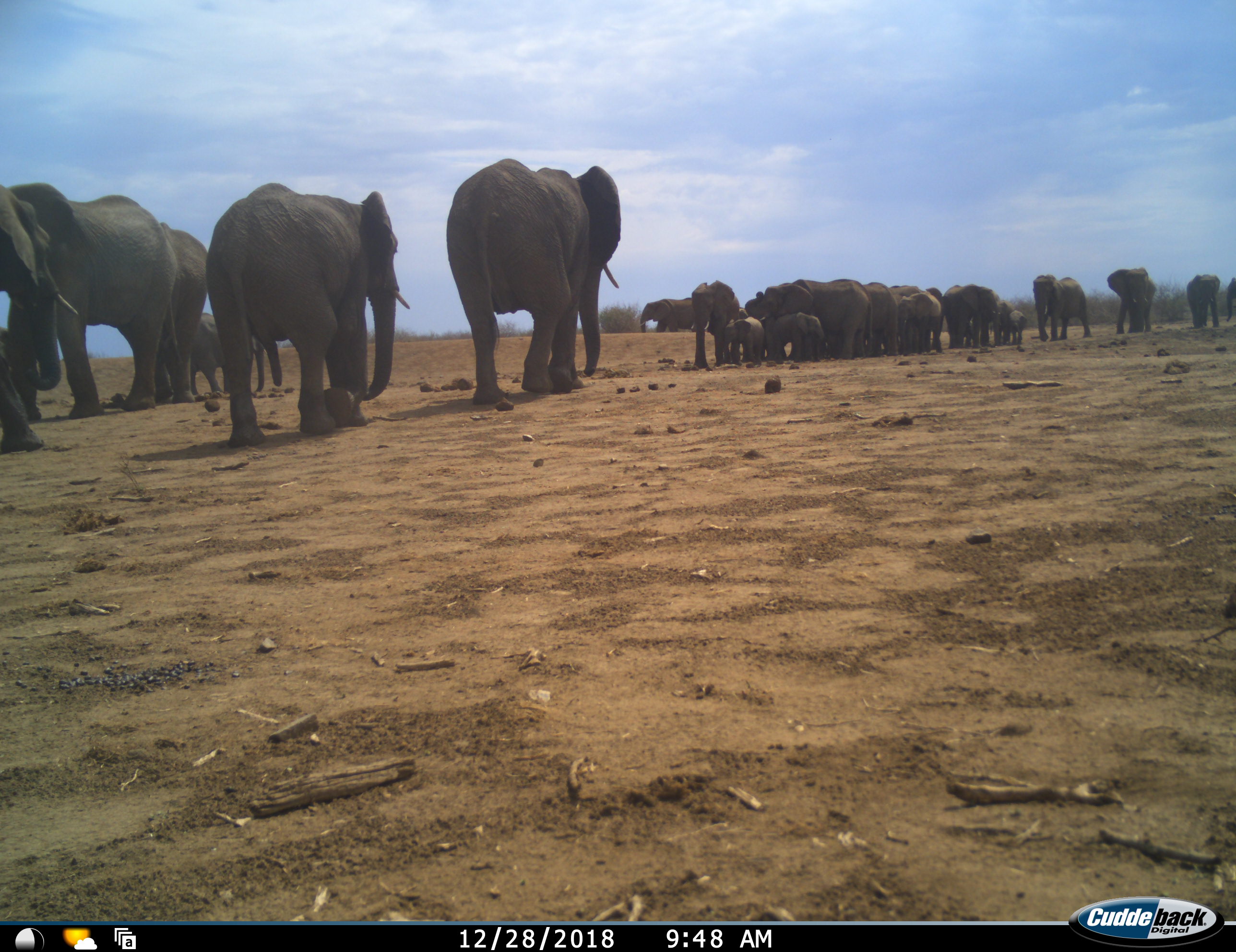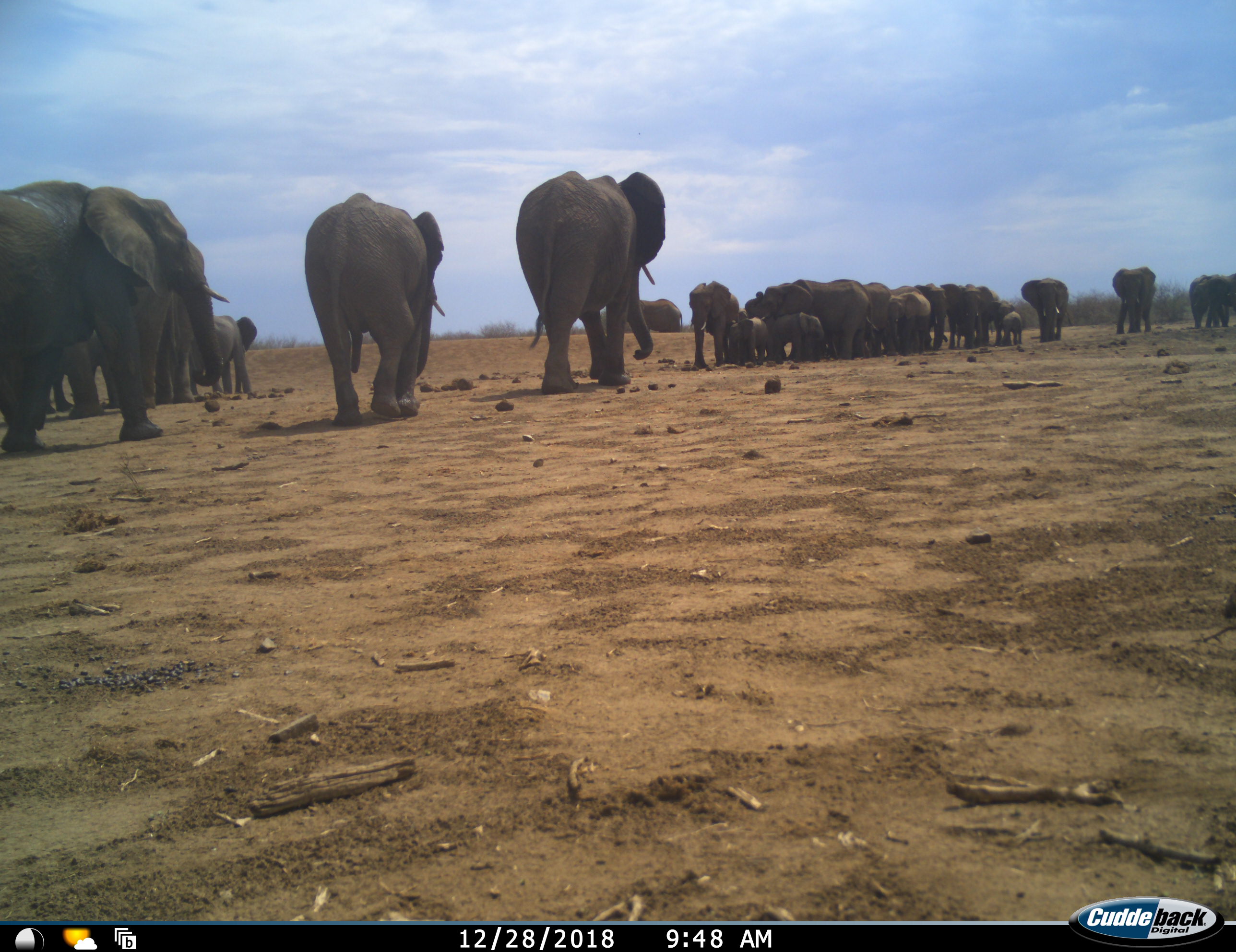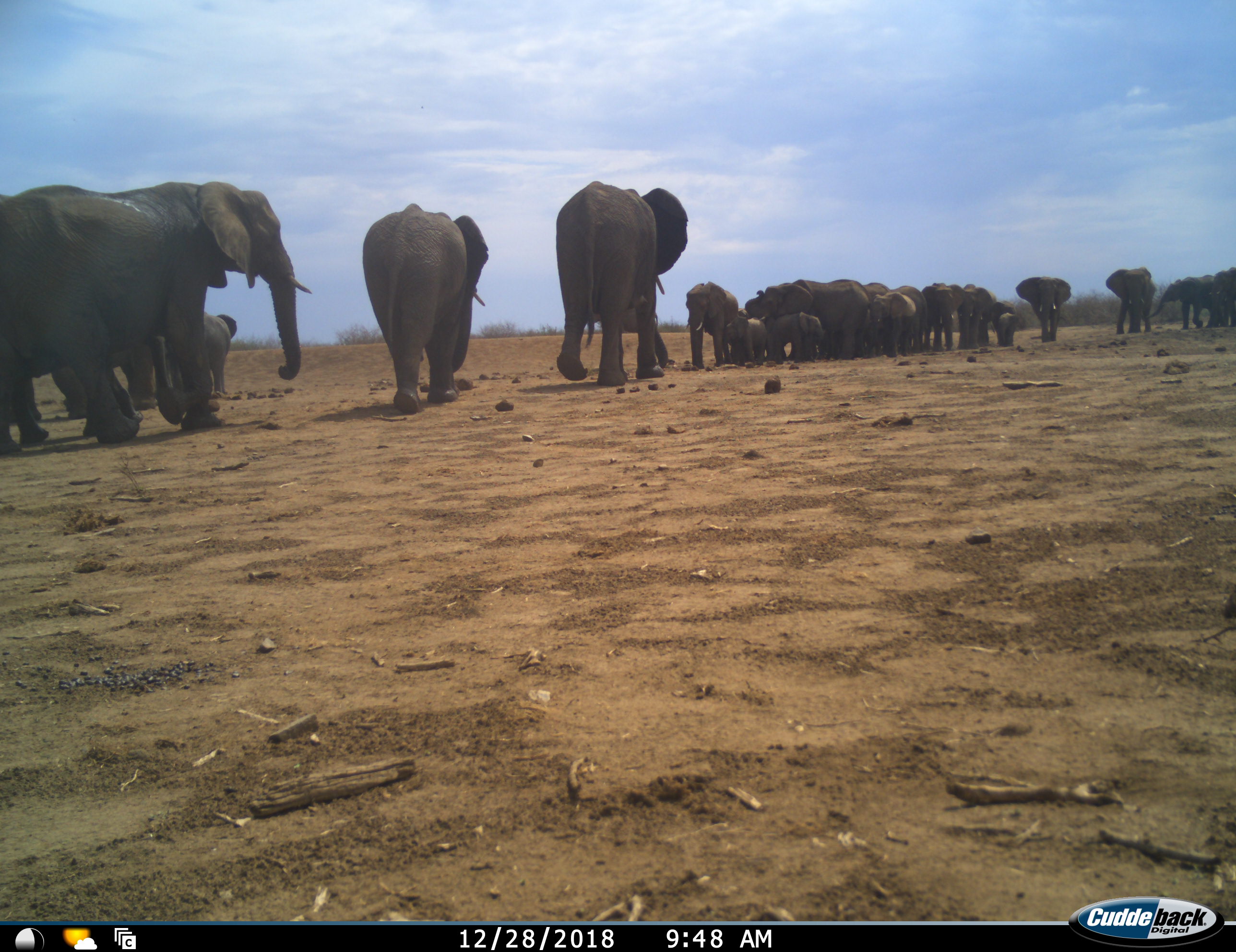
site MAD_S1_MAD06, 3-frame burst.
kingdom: Animalia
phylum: Chordata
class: Mammalia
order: Proboscidea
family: Elephantidae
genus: Loxodonta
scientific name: Loxodonta africana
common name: african bush elephant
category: elephant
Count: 11-50.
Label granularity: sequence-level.